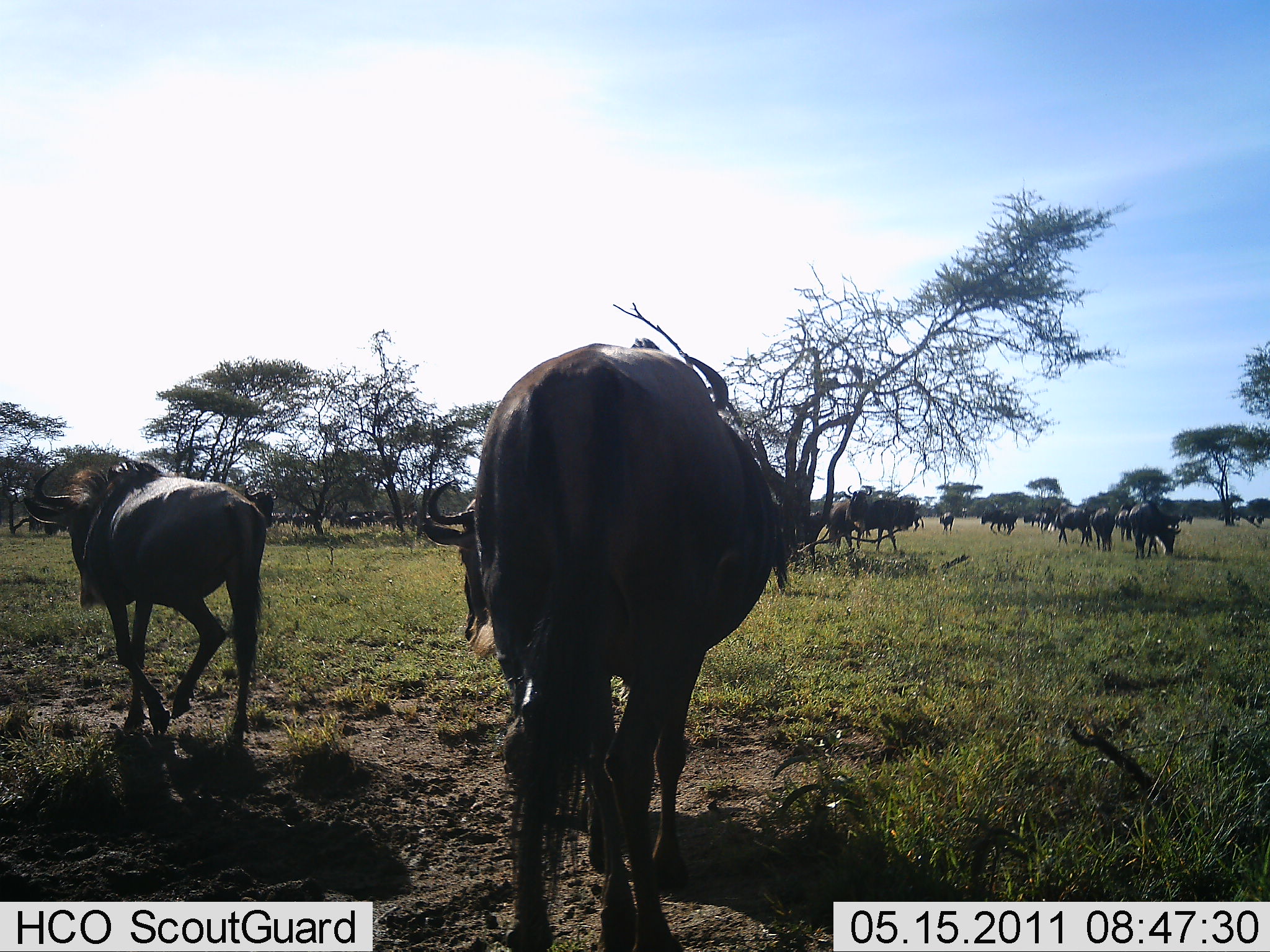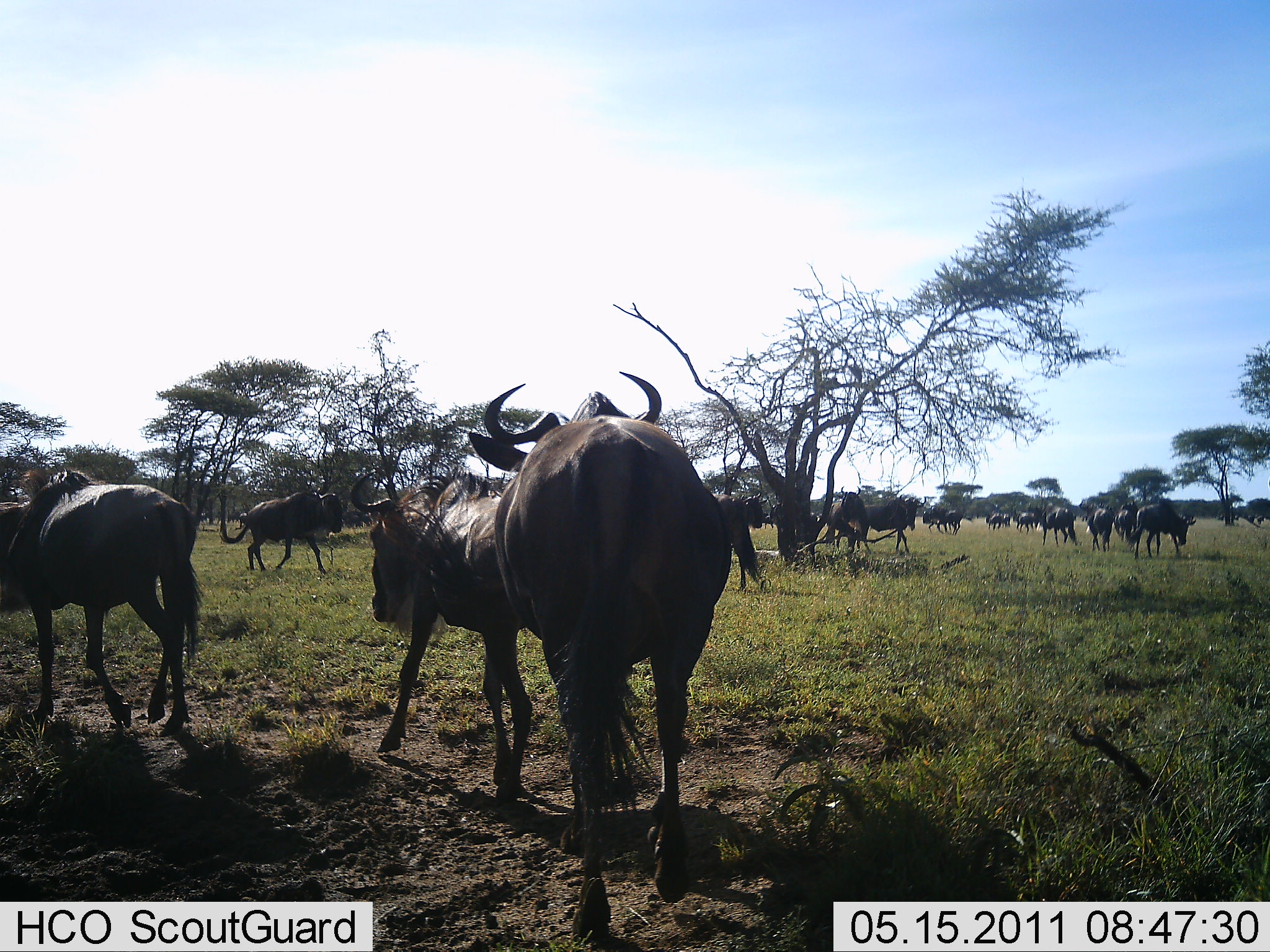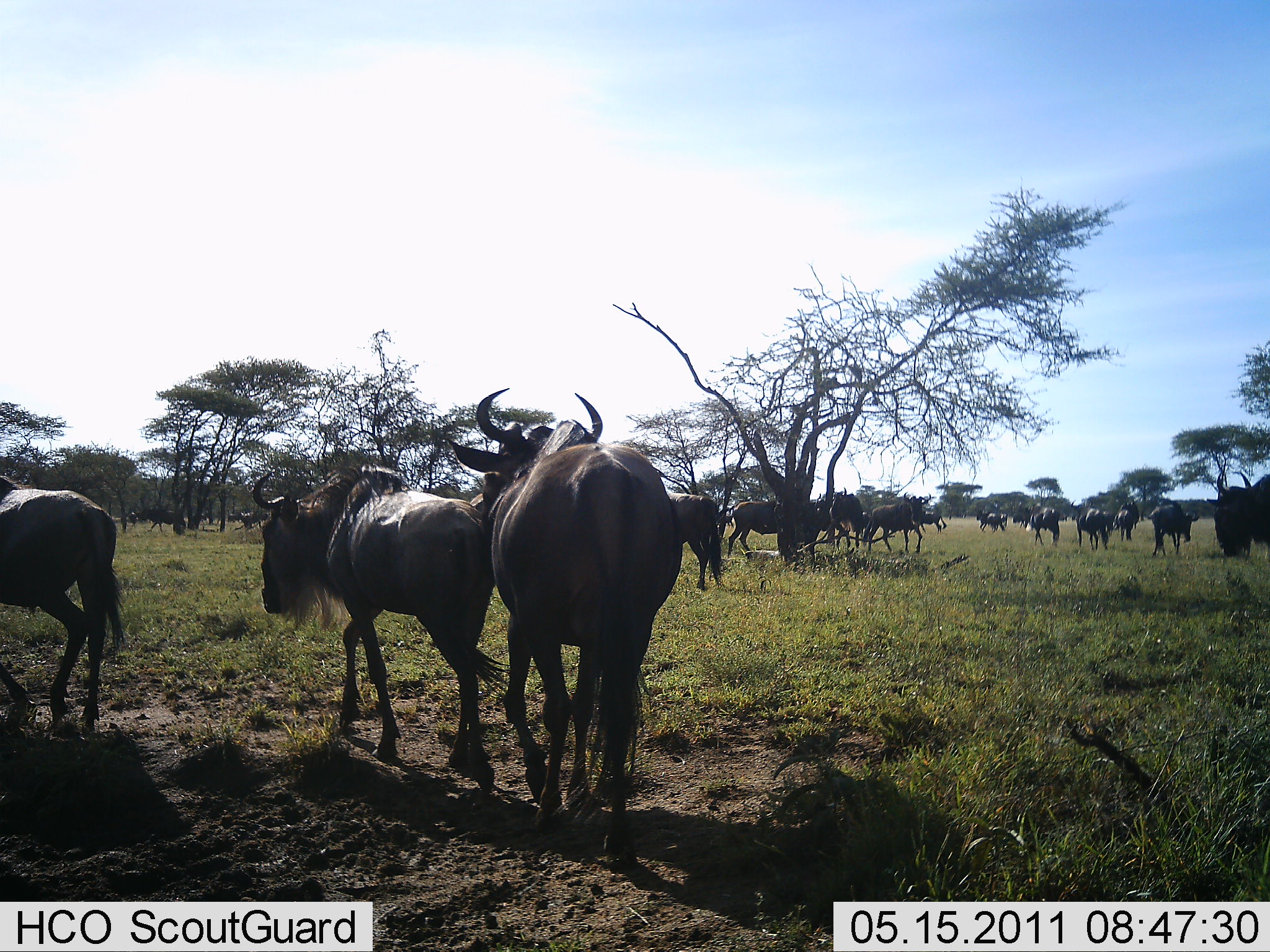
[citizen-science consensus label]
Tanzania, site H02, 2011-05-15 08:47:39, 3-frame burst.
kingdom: Animalia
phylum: Chordata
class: Mammalia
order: Artiodactyla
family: Bovidae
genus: Connochaetes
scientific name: Connochaetes taurinus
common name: blue wildebeest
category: wildebeest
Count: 11-50.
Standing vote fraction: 33%.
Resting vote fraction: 0%.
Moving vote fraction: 83%.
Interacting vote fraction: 8%.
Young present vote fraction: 0%.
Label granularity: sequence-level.